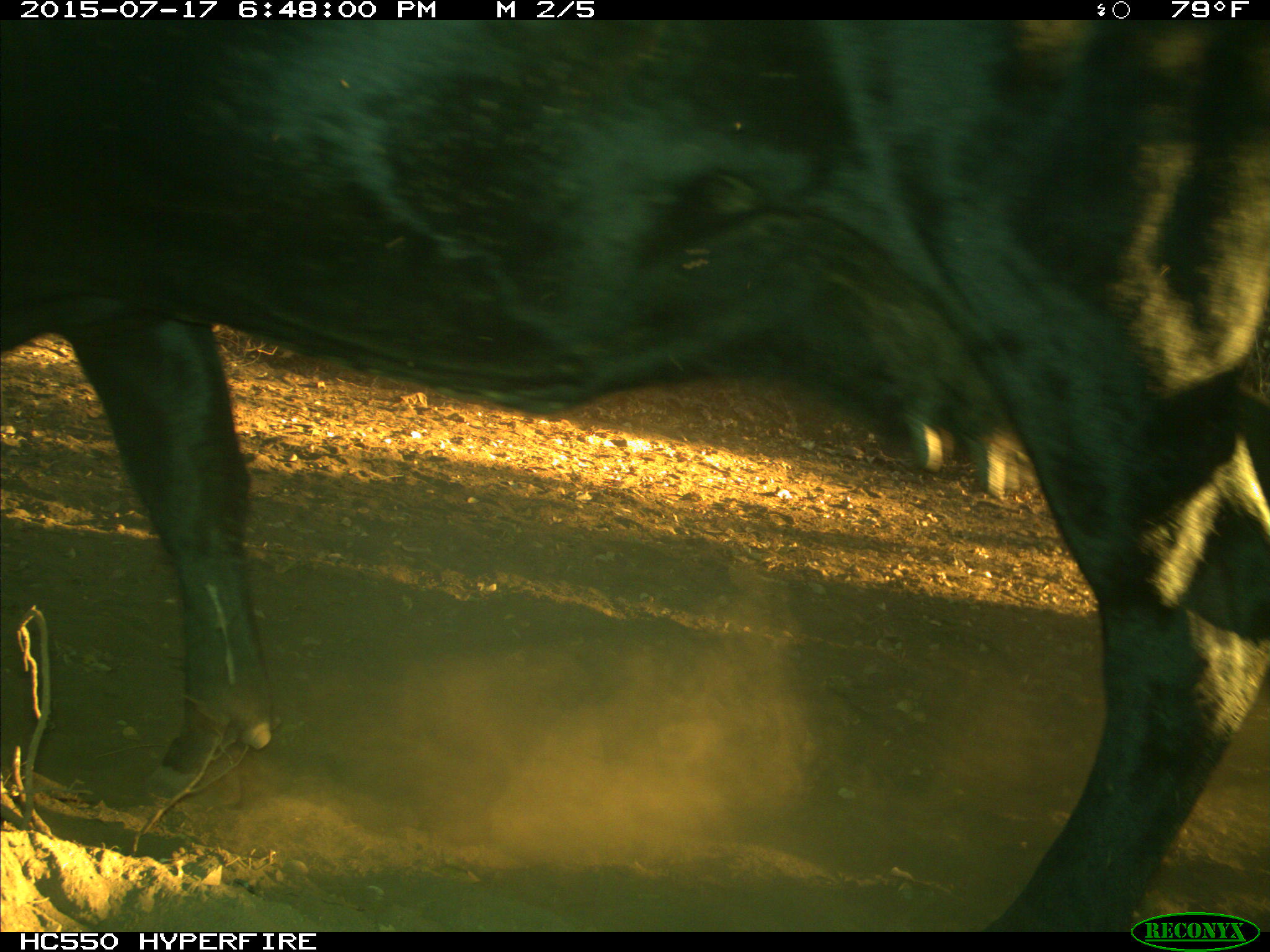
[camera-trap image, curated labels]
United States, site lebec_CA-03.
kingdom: Animalia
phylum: Chordata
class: Mammalia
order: Artiodactyla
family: Bovidae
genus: Bos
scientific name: Bos taurus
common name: domestic cow